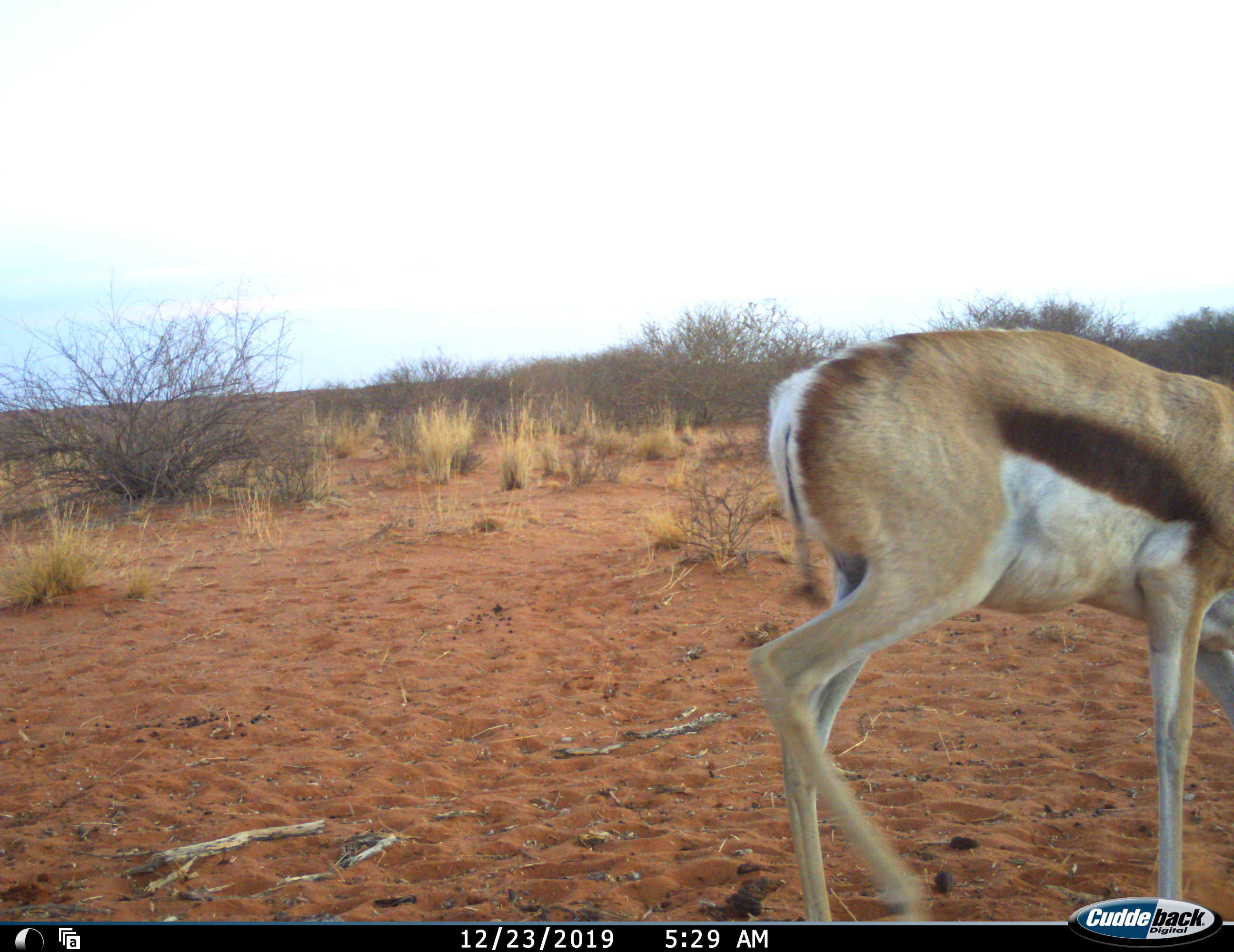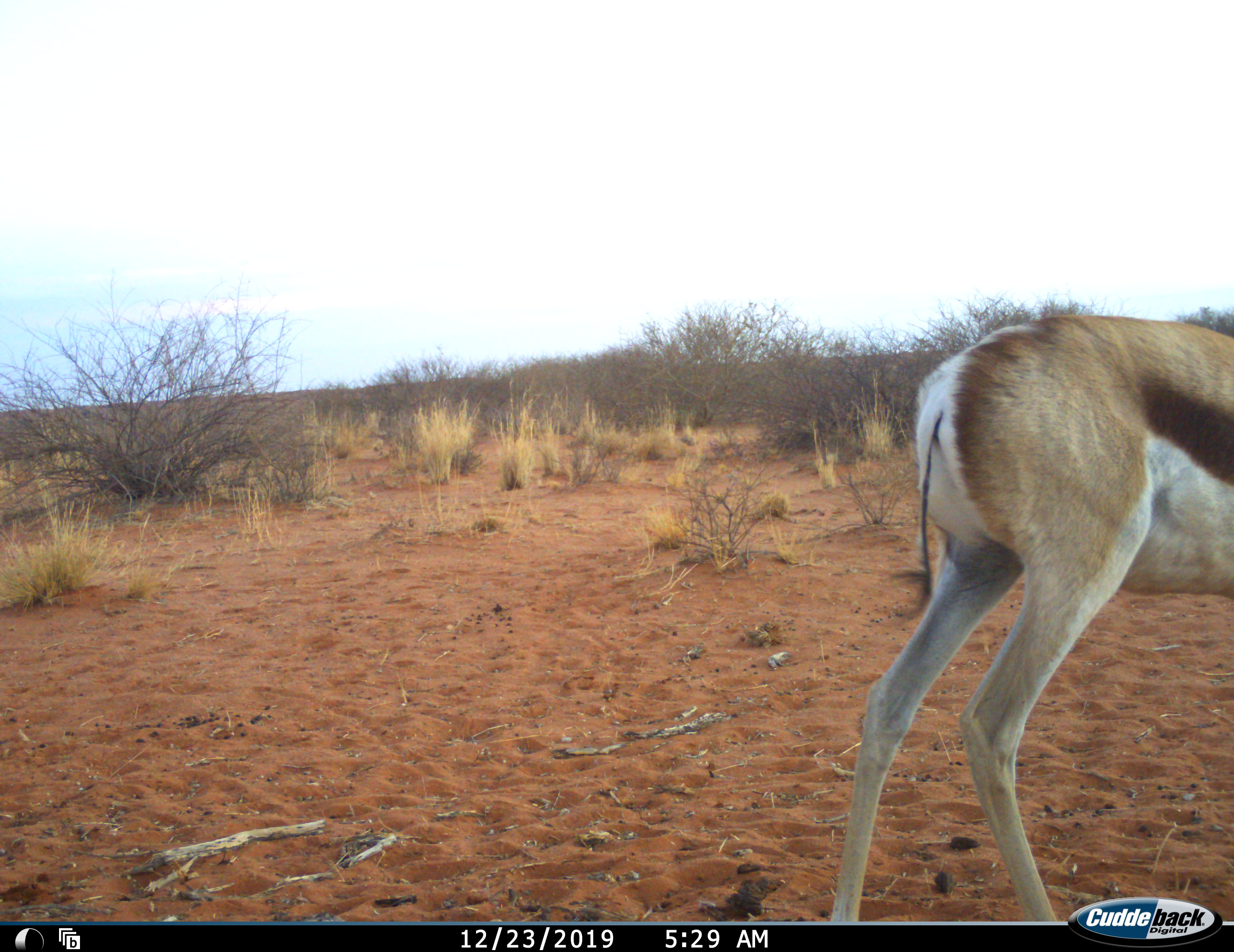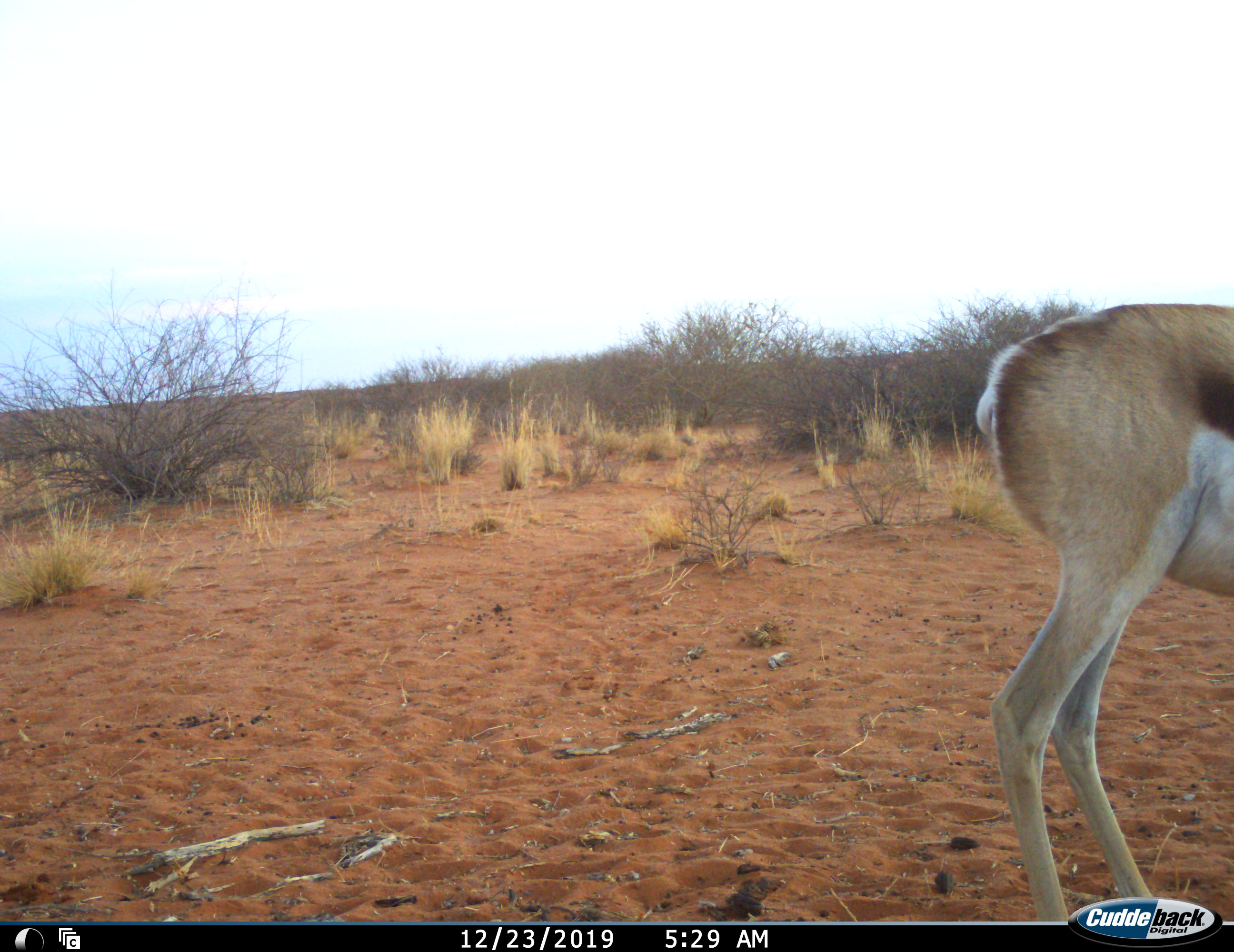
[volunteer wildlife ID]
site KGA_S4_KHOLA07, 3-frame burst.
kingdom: Animalia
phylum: Chordata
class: Mammalia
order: Artiodactyla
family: Bovidae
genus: Antidorcas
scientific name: Antidorcas marsupialis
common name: springbok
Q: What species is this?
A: Springbok (Antidorcas marsupialis).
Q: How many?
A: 1.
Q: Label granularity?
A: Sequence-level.